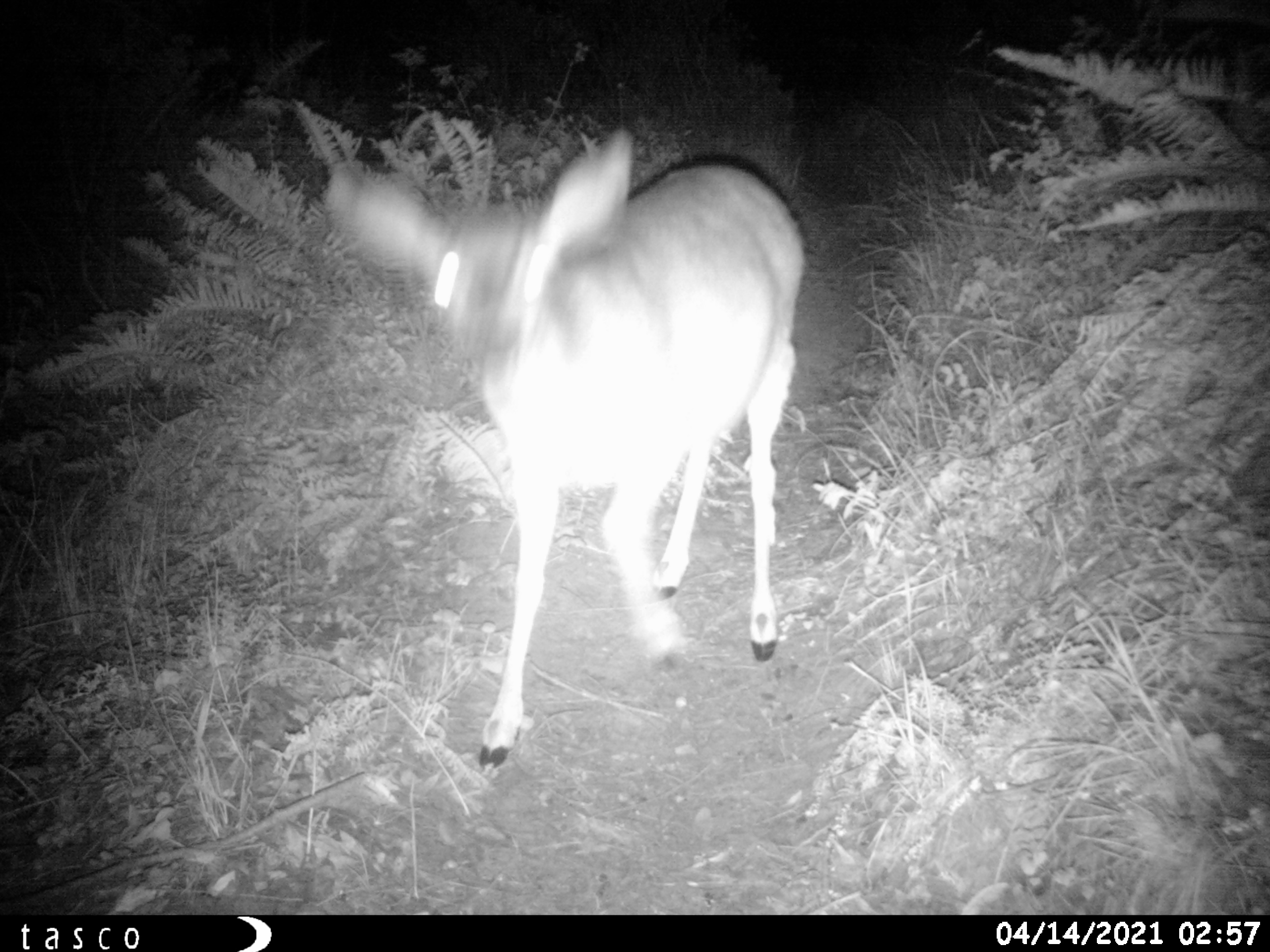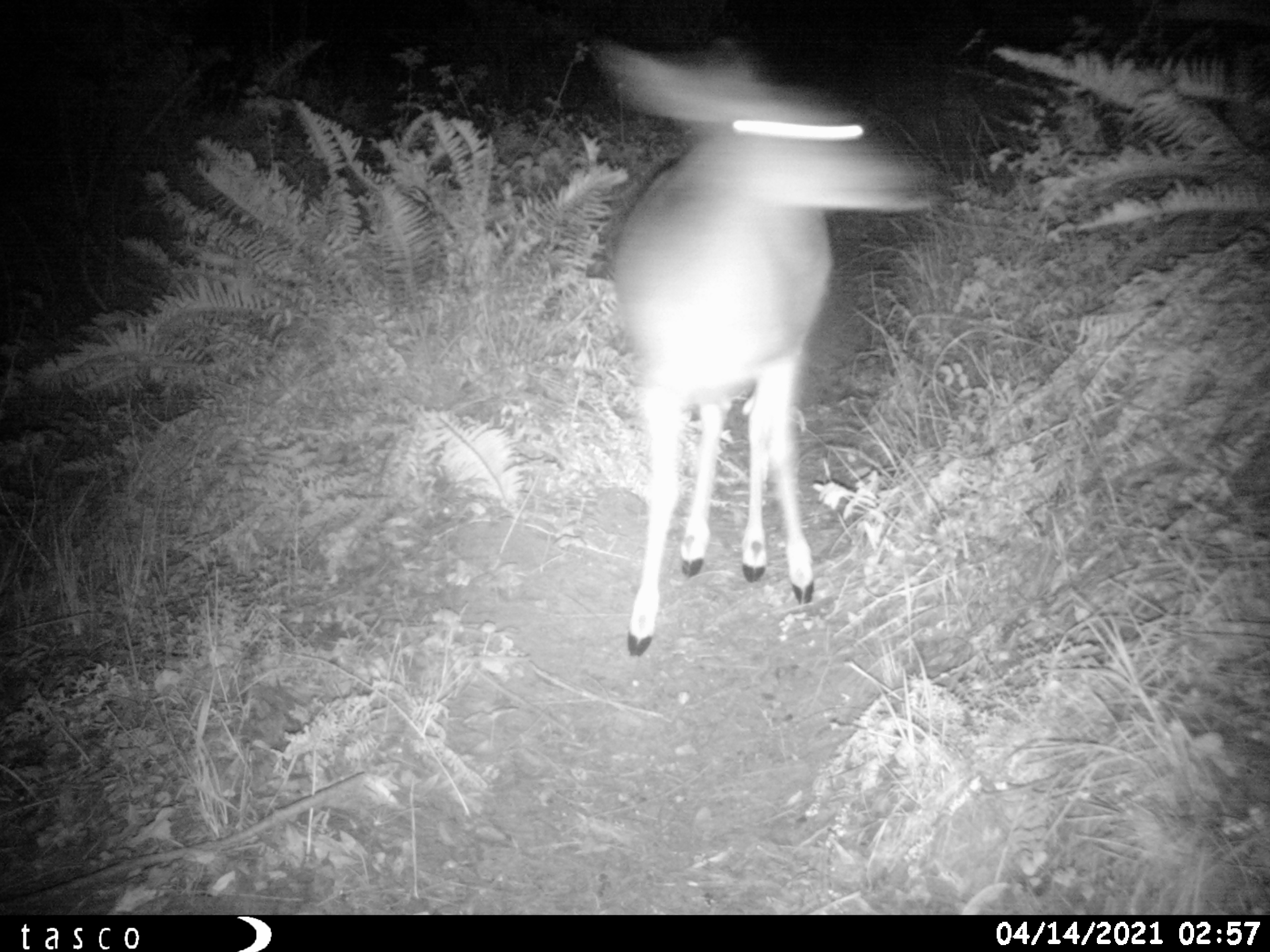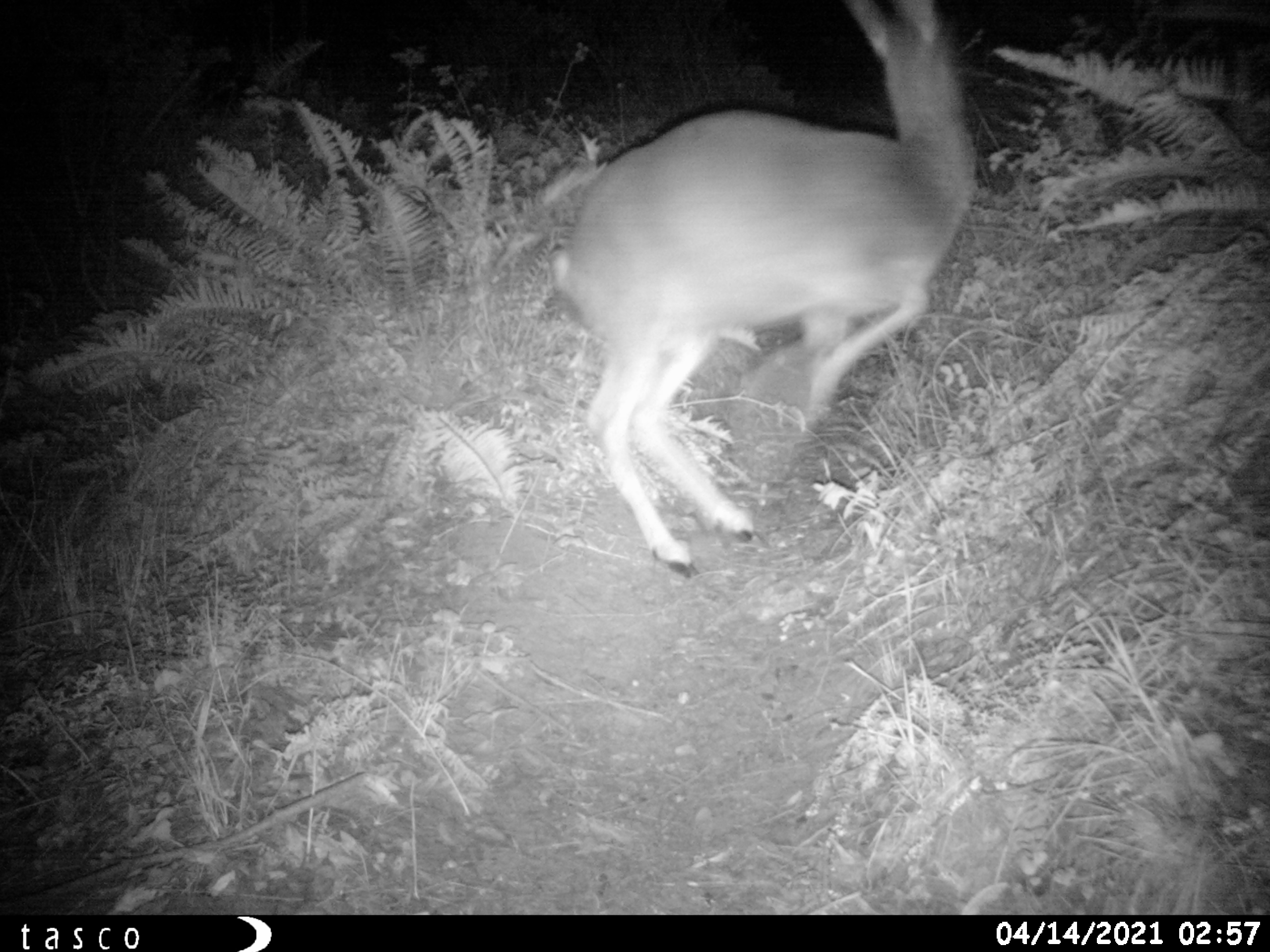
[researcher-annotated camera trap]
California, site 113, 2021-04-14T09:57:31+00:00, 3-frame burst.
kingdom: Animalia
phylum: Chordata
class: Mammalia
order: Artiodactyla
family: Cervidae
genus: Odocoileus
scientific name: Odocoileus hemionus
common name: mule deer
Mule deer (Odocoileus hemionus).